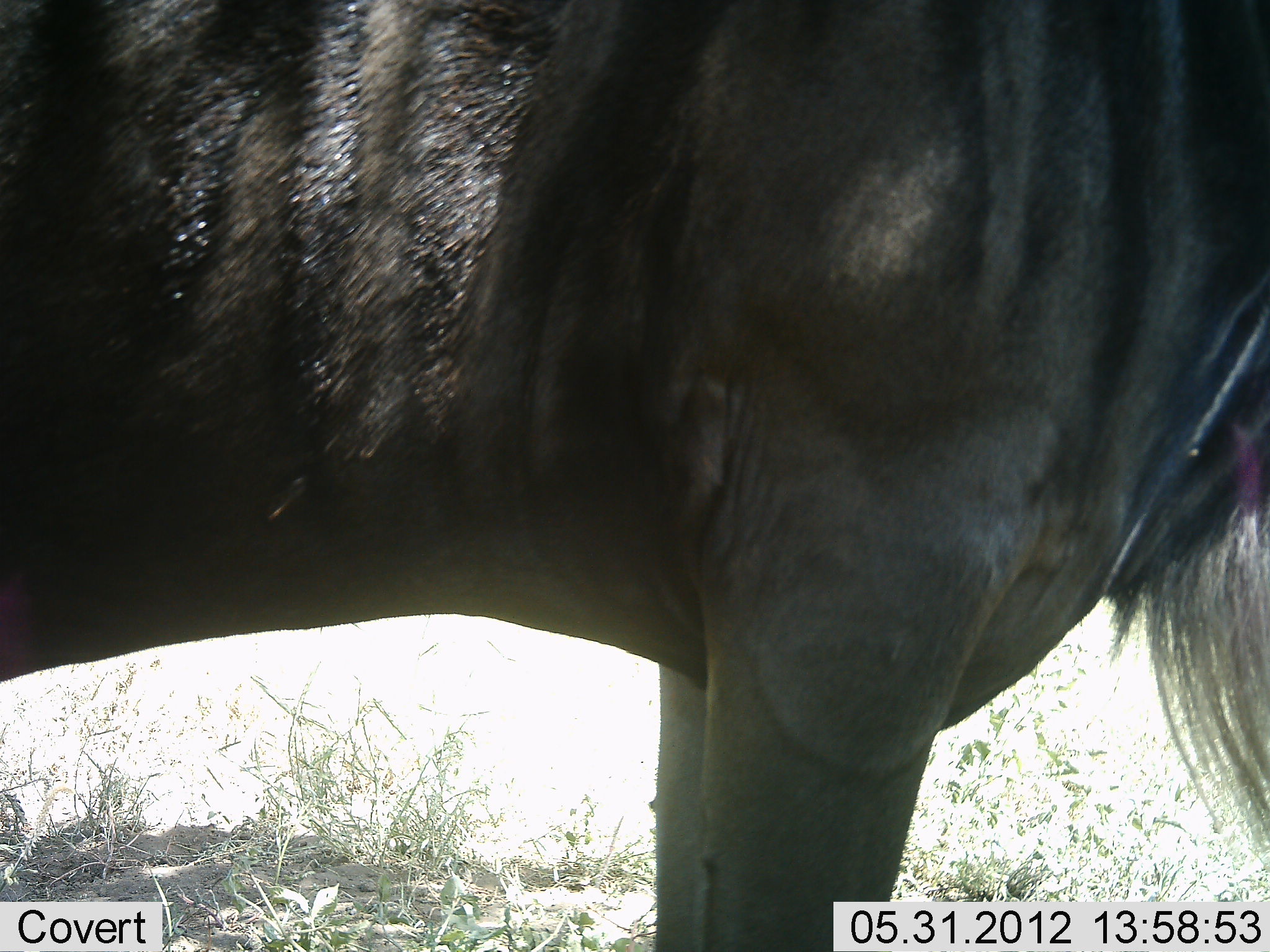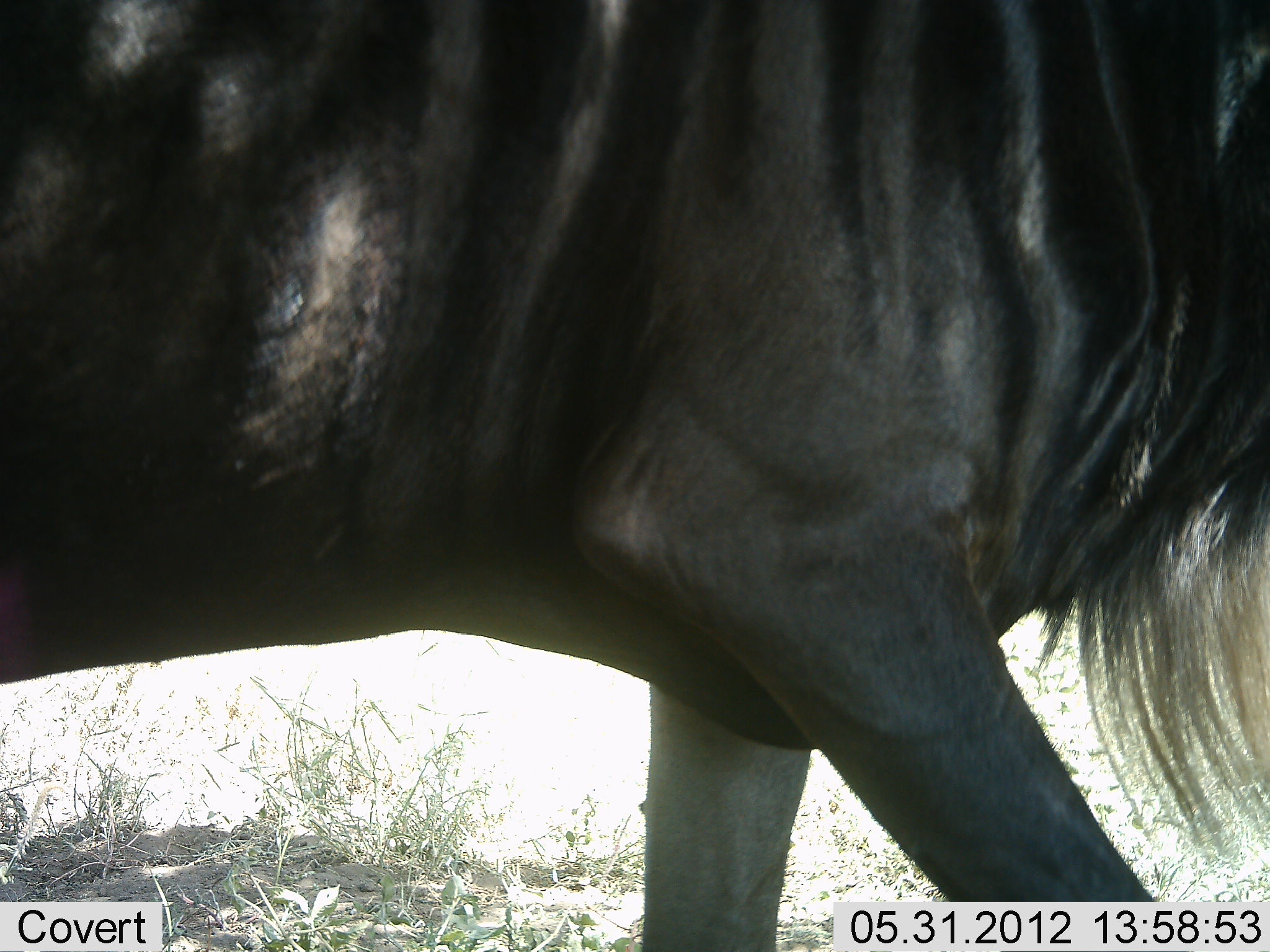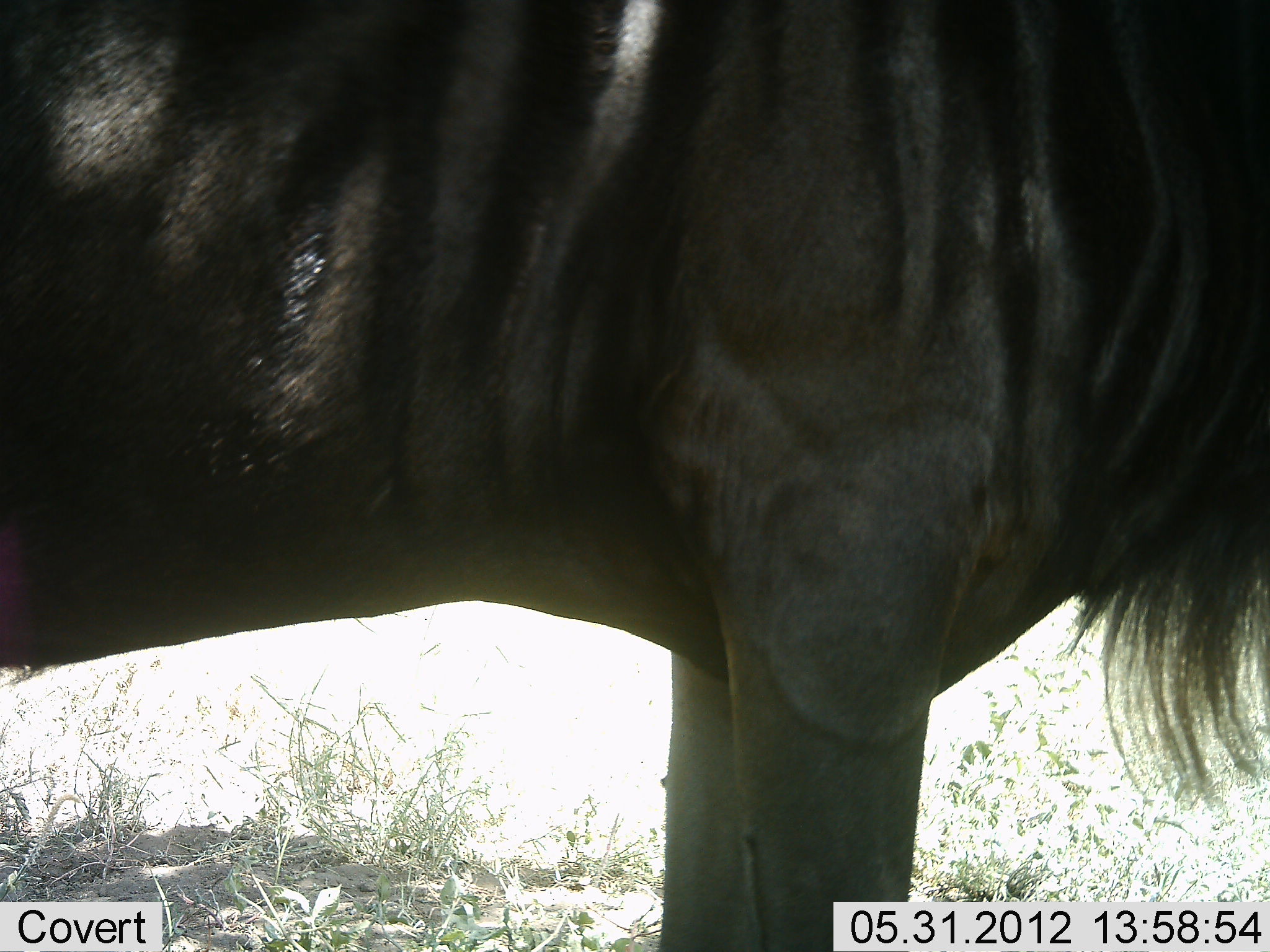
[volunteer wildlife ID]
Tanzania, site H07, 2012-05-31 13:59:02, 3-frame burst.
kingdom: Animalia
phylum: Chordata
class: Mammalia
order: Artiodactyla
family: Bovidae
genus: Connochaetes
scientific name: Connochaetes taurinus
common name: blue wildebeest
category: wildebeest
Wildebeest (blue wildebeest) (Connochaetes taurinus), count 1. Behavior (volunteer vote fractions): standing 60%, resting 0%, moving 40%, interacting 0%. Young present (vote fraction): 0%. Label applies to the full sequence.